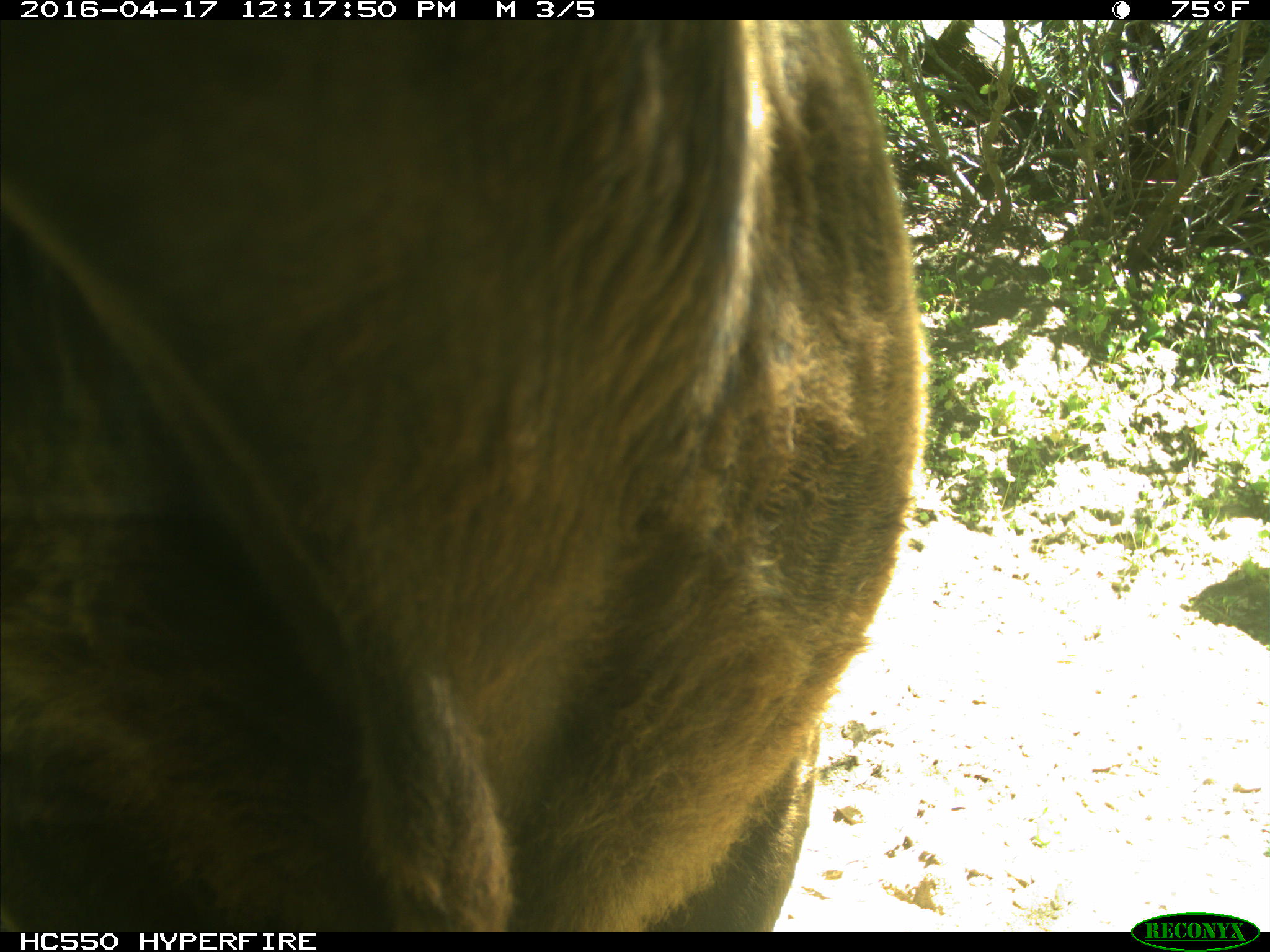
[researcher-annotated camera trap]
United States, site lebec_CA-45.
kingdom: Animalia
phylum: Chordata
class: Mammalia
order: Artiodactyla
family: Bovidae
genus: Bos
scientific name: Bos taurus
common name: domestic cow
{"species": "Bos taurus (domestic cow)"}